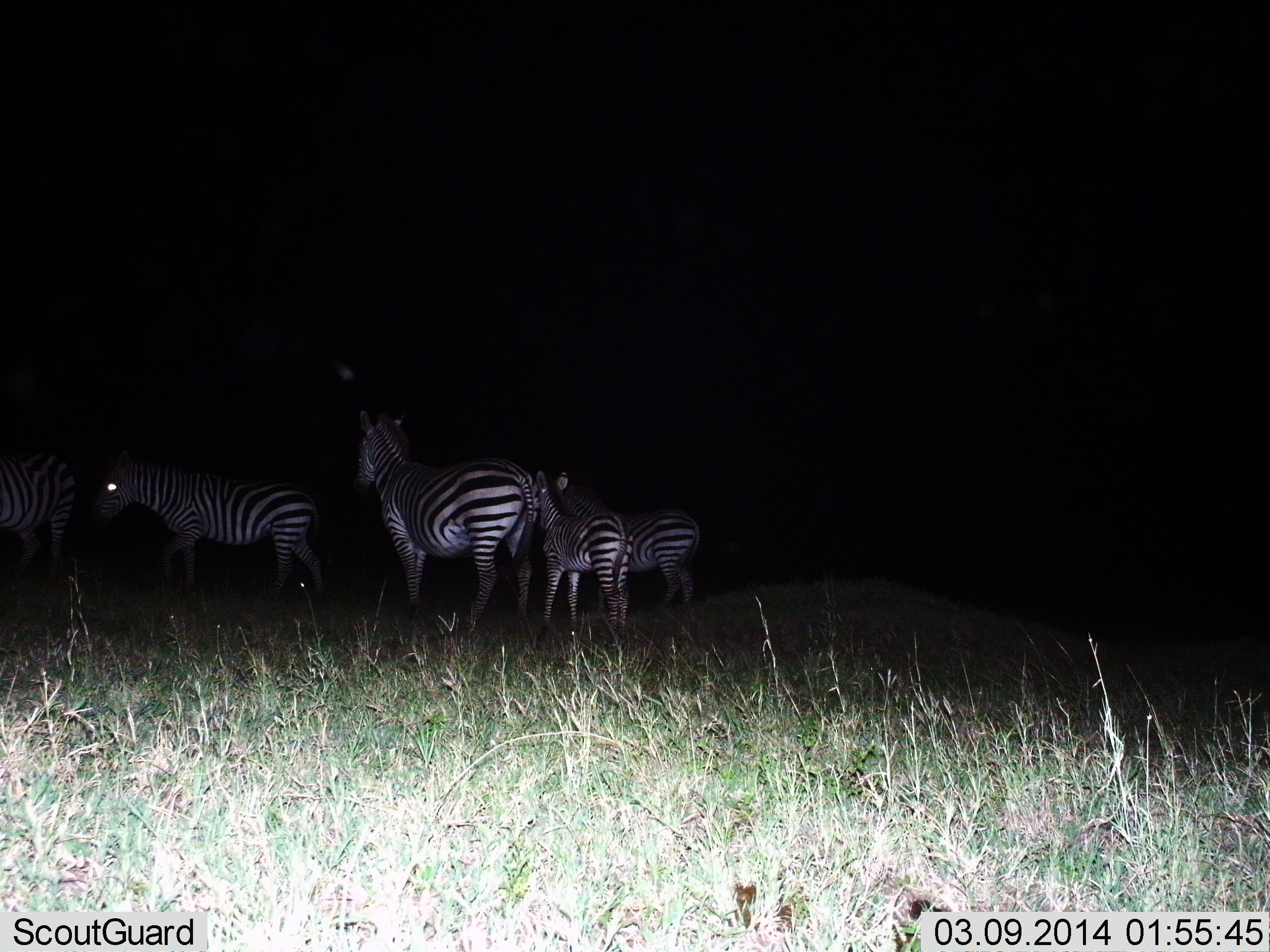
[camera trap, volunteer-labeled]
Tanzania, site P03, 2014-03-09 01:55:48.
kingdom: Animalia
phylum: Chordata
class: Mammalia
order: Perissodactyla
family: Equidae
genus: Equus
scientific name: Equus quagga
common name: plains zebra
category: zebra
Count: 5.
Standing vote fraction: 90%.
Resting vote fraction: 0%.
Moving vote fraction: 30%.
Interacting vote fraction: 0%.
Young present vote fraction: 60%.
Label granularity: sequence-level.